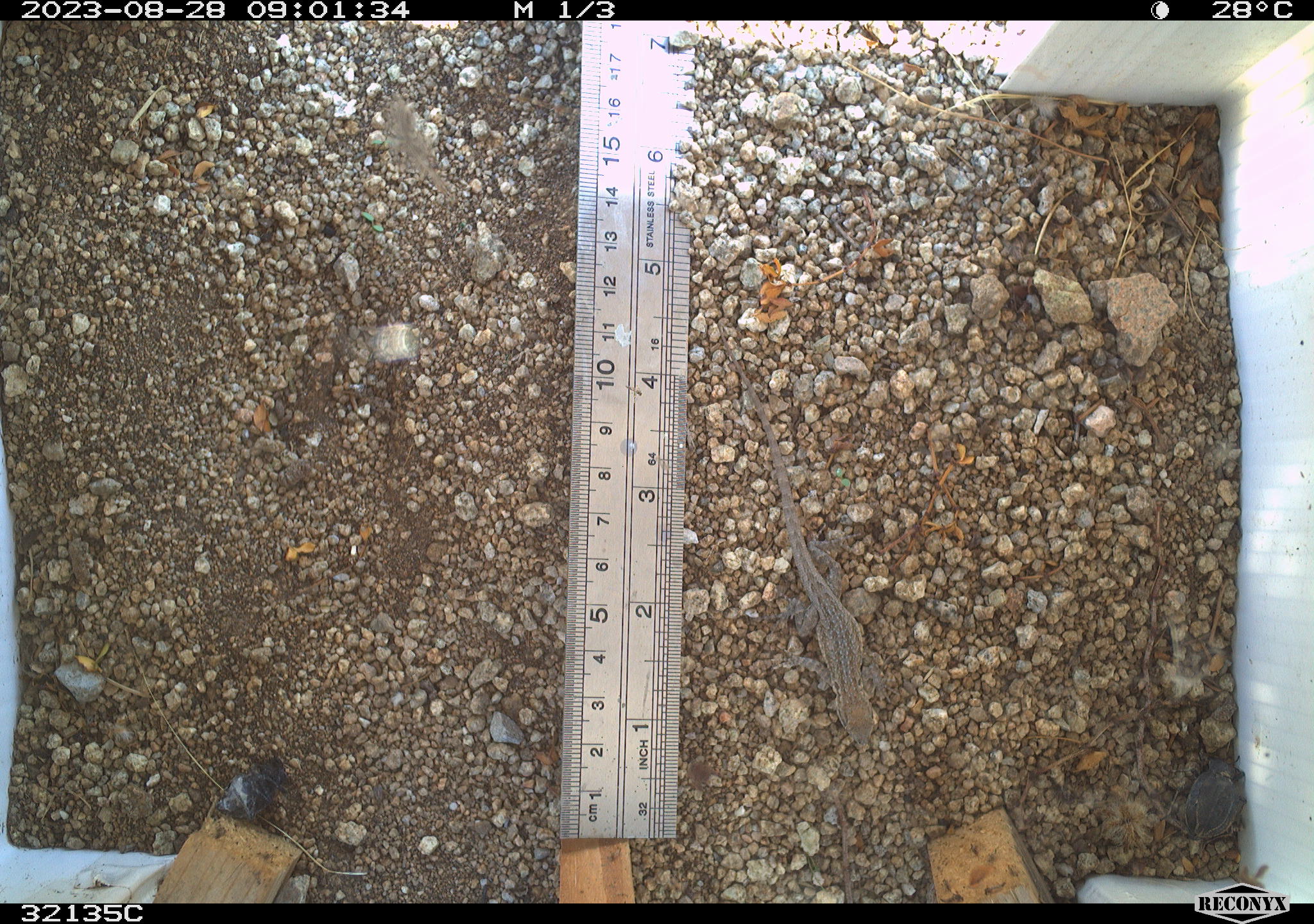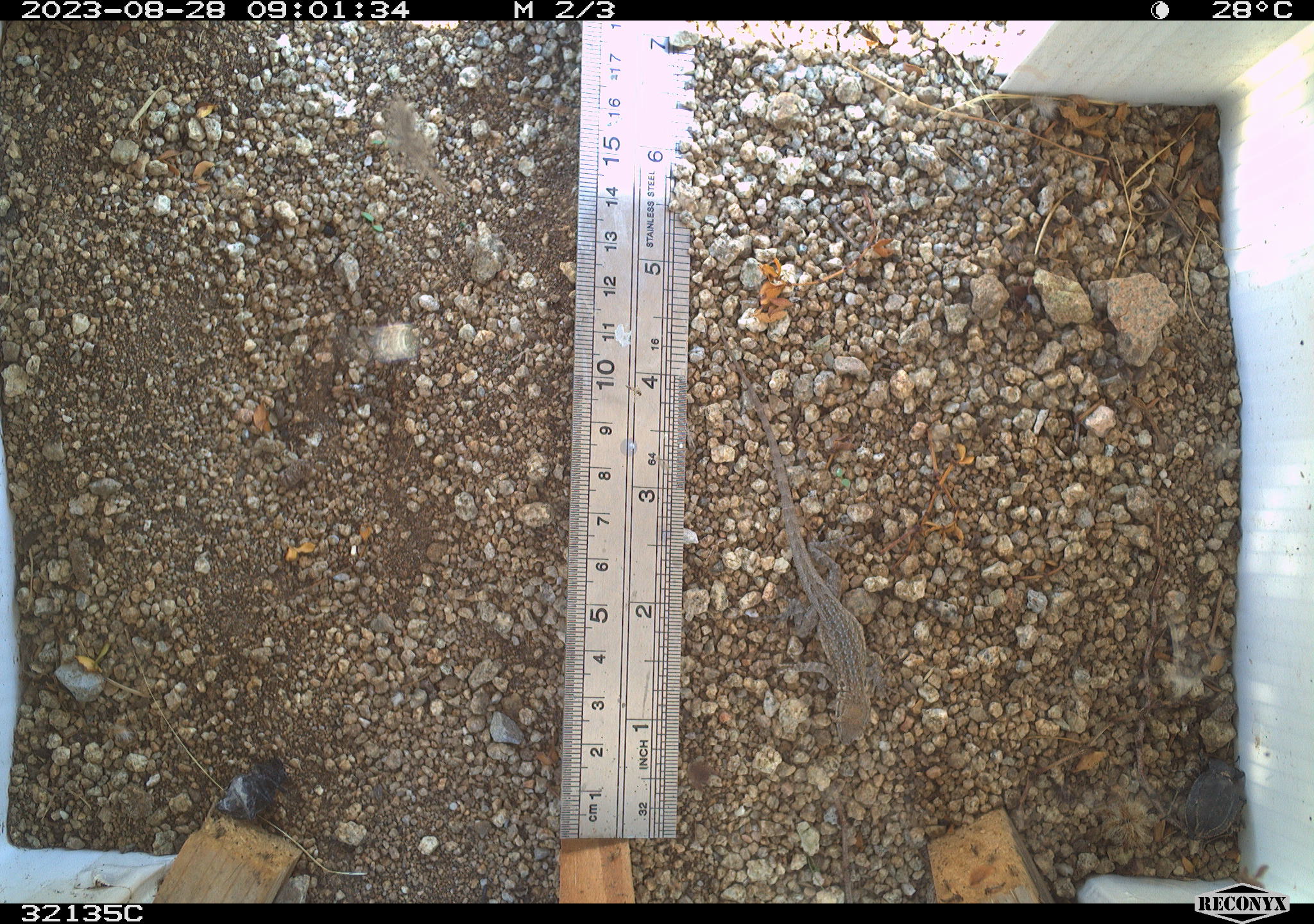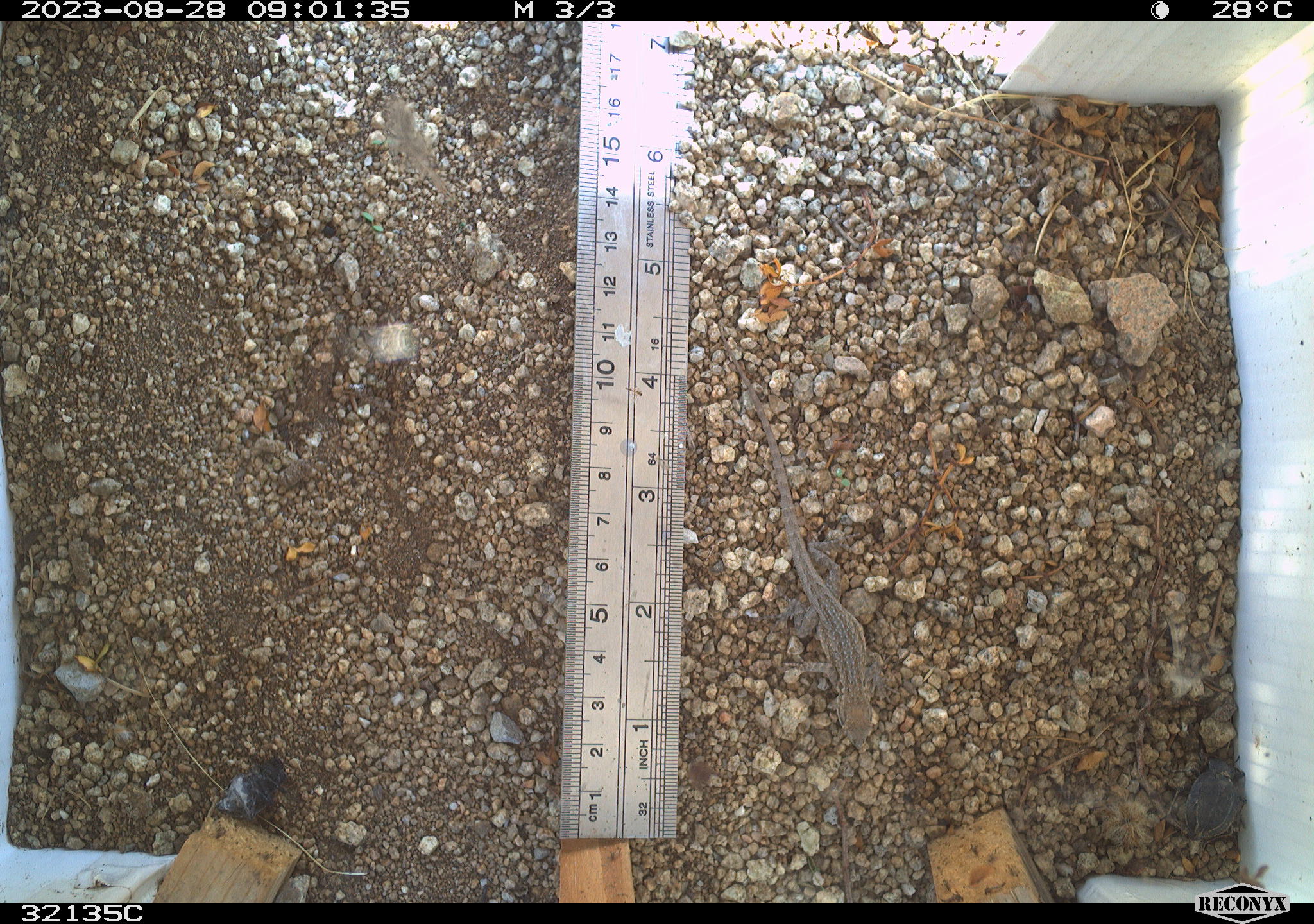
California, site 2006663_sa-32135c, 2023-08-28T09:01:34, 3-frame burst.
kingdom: Animalia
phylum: Chordata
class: Reptilia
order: Squamata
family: Phrynosomatidae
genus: Uta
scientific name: Uta stansburiana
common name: common side-blotched lizard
Common side-blotched lizard (Uta stansburiana).